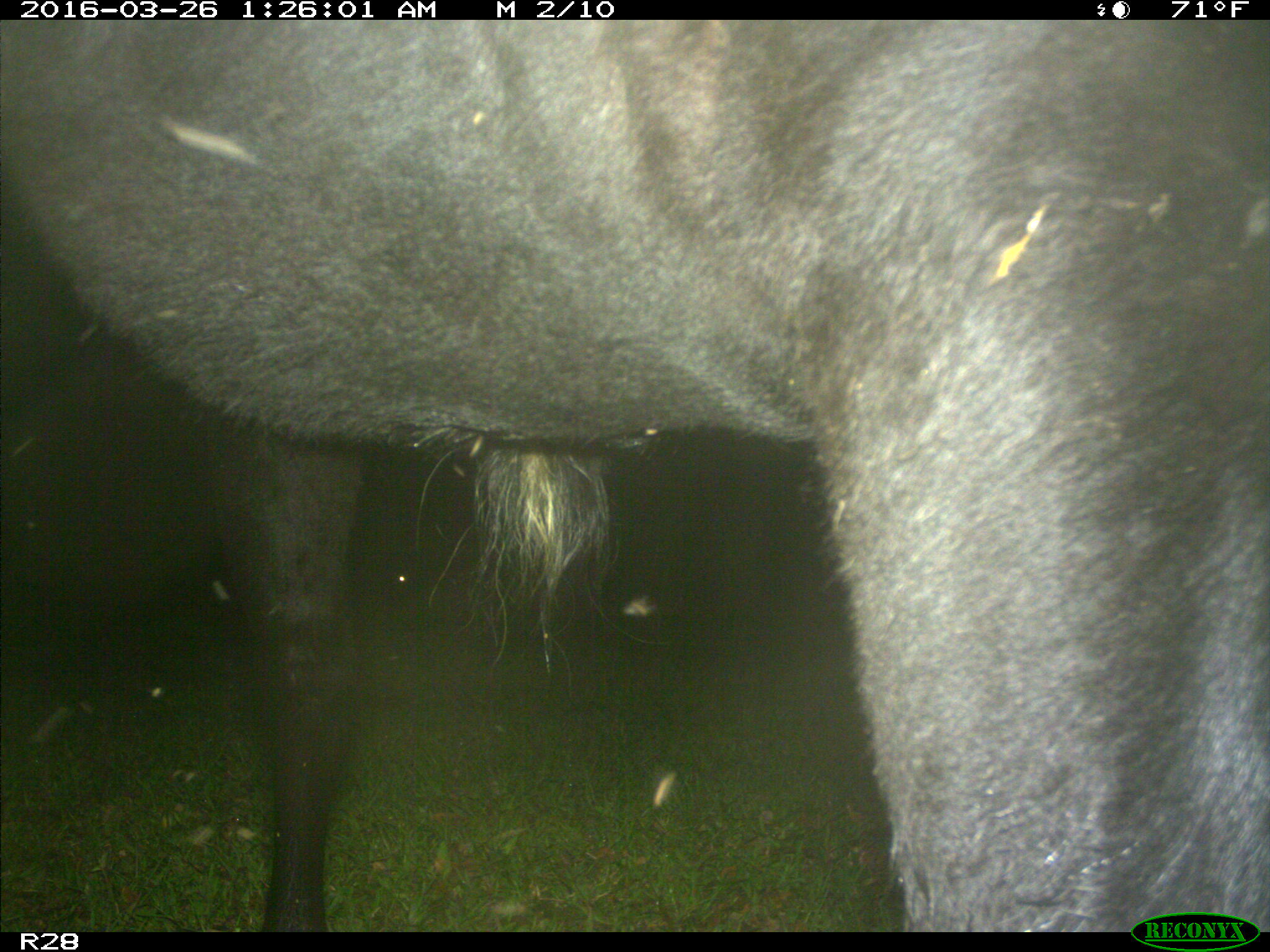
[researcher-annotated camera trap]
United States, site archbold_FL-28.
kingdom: Animalia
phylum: Chordata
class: Mammalia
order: Artiodactyla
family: Bovidae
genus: Bos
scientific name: Bos taurus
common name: domestic cow